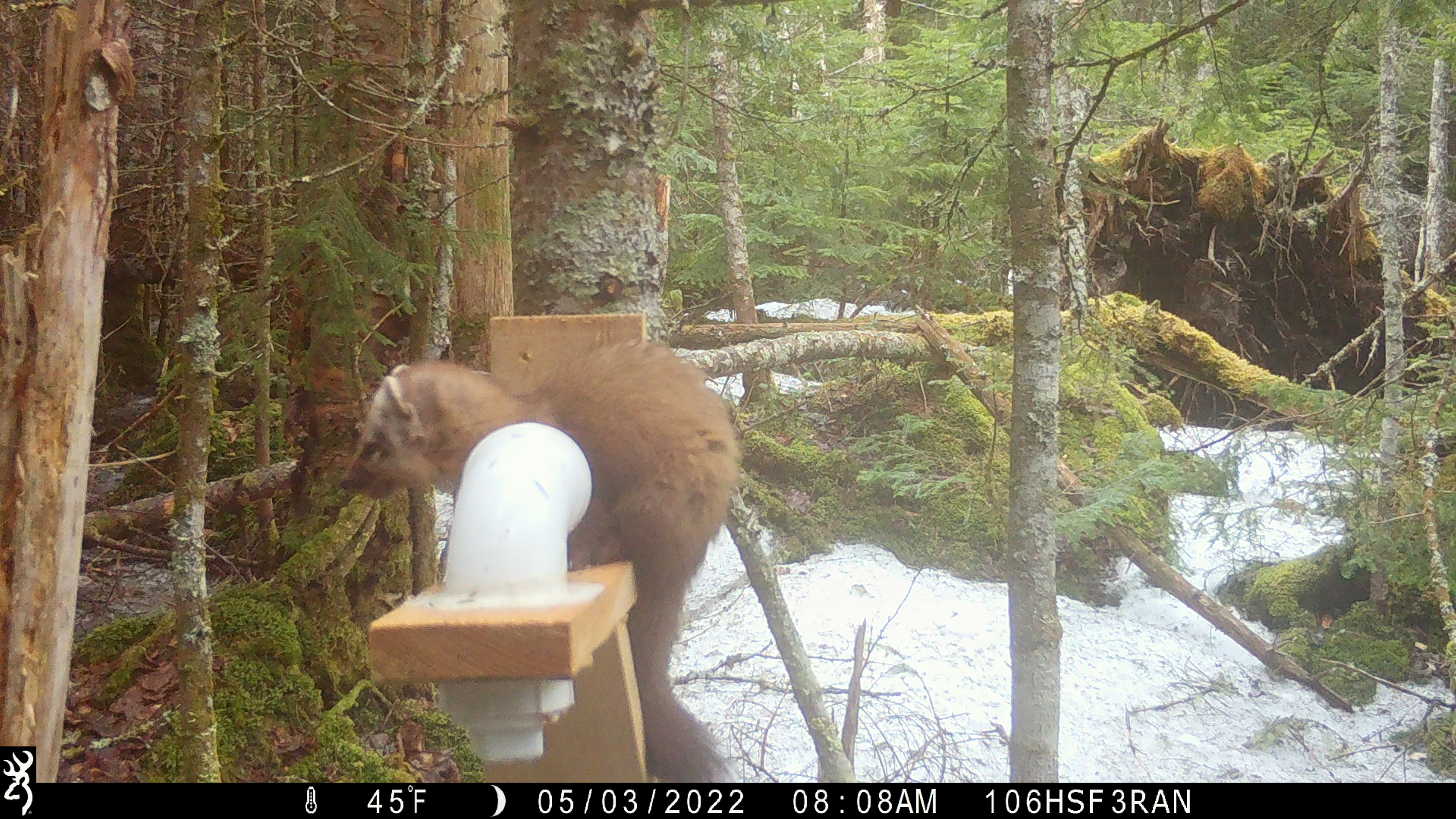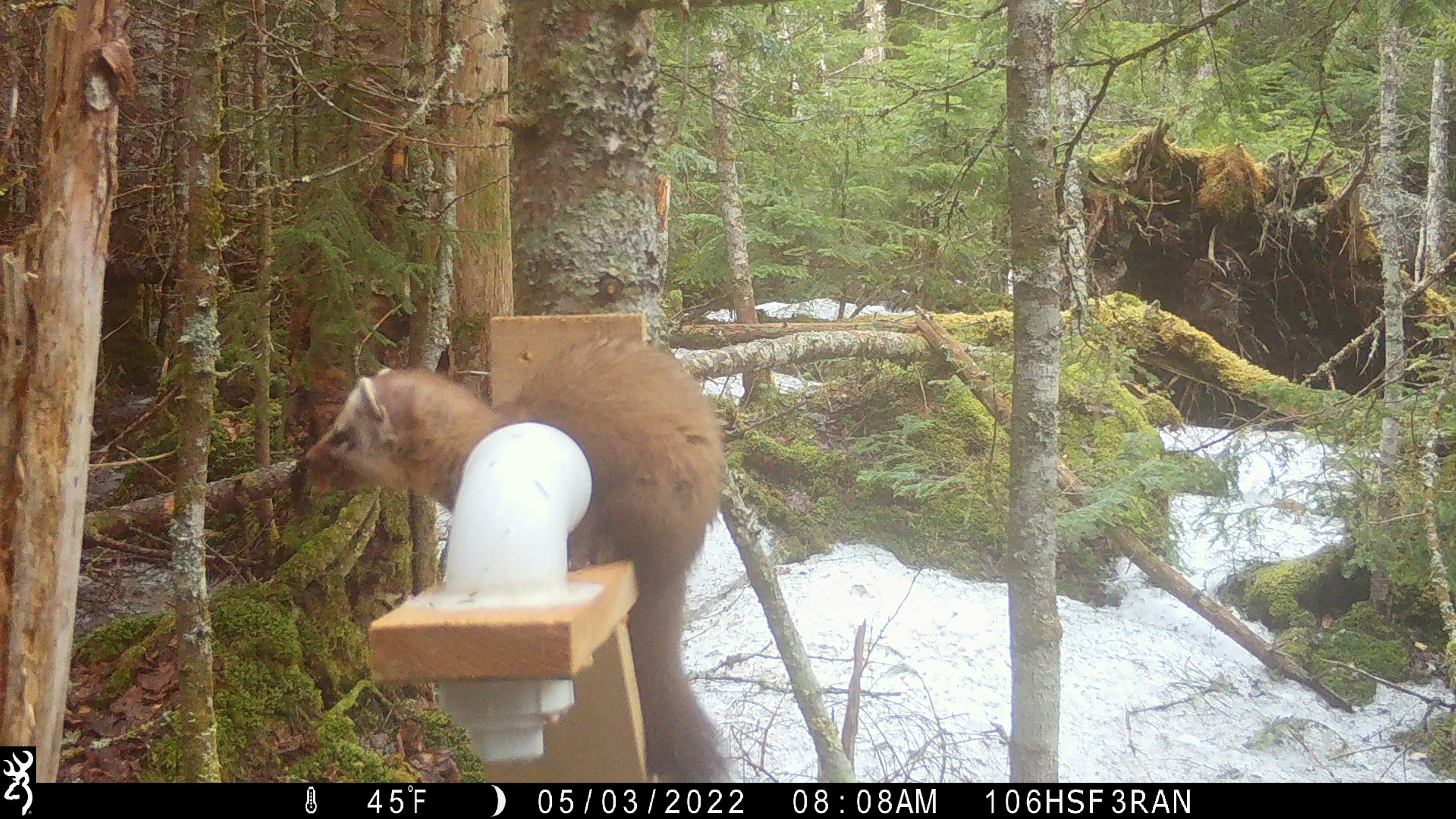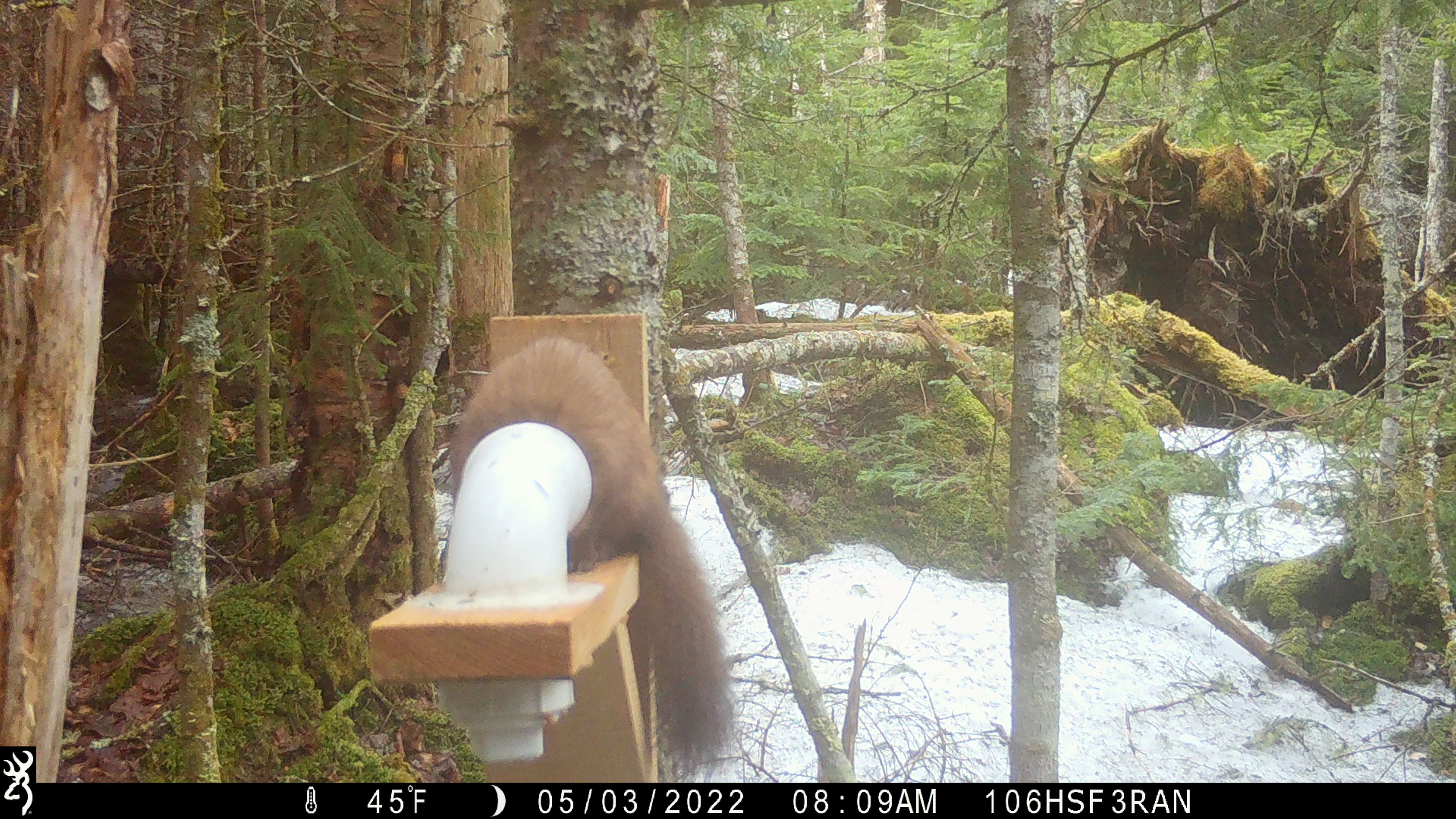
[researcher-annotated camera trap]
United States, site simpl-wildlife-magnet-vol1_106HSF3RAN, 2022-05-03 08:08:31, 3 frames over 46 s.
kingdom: Animalia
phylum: Chordata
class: Mammalia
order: Carnivora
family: Mustelidae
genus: Martes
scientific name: Martes americana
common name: american marten